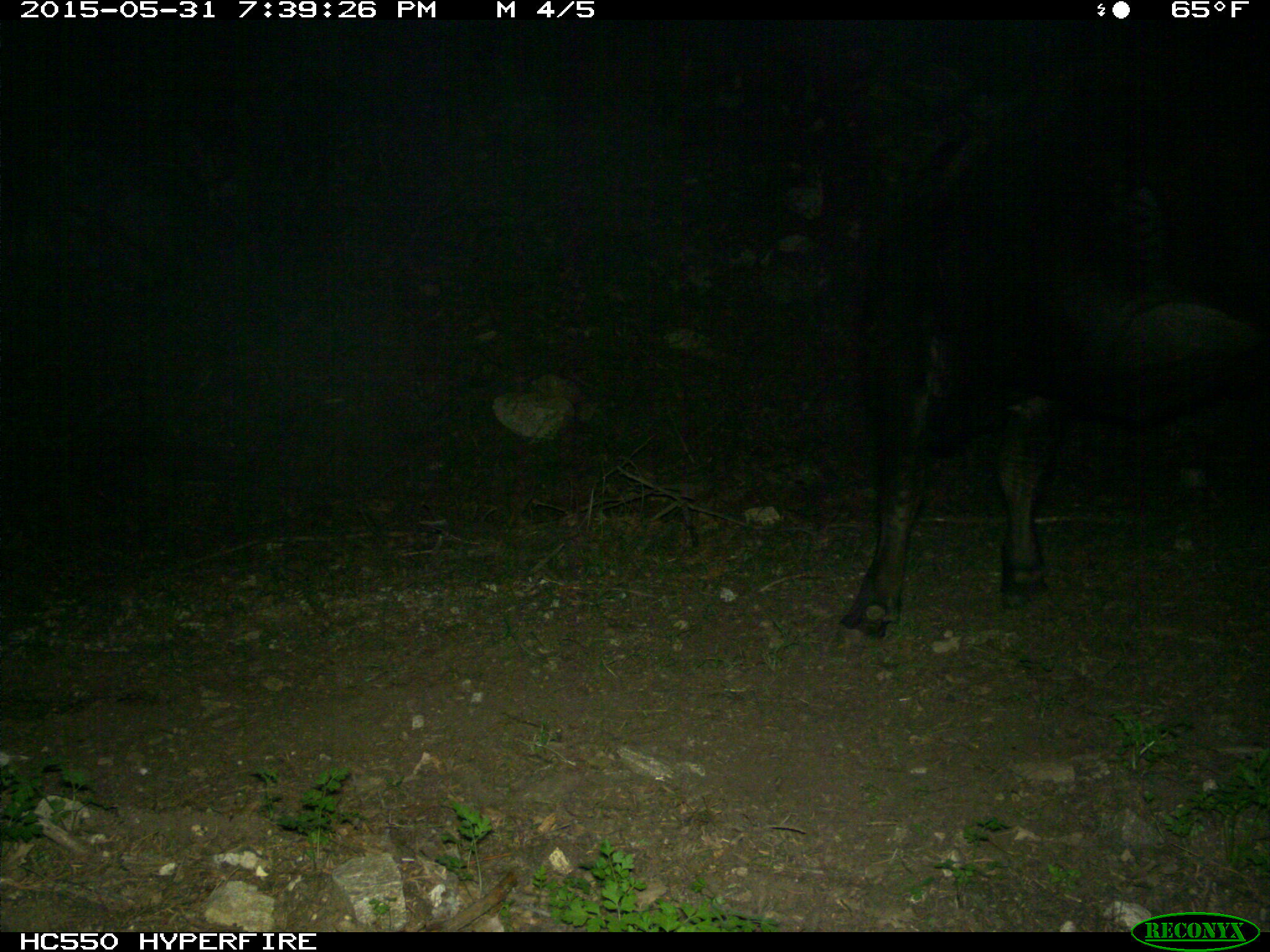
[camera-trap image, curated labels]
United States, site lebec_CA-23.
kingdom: Animalia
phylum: Chordata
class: Mammalia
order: Artiodactyla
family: Bovidae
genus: Bos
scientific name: Bos taurus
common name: domestic cow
Bos taurus (domestic cow).